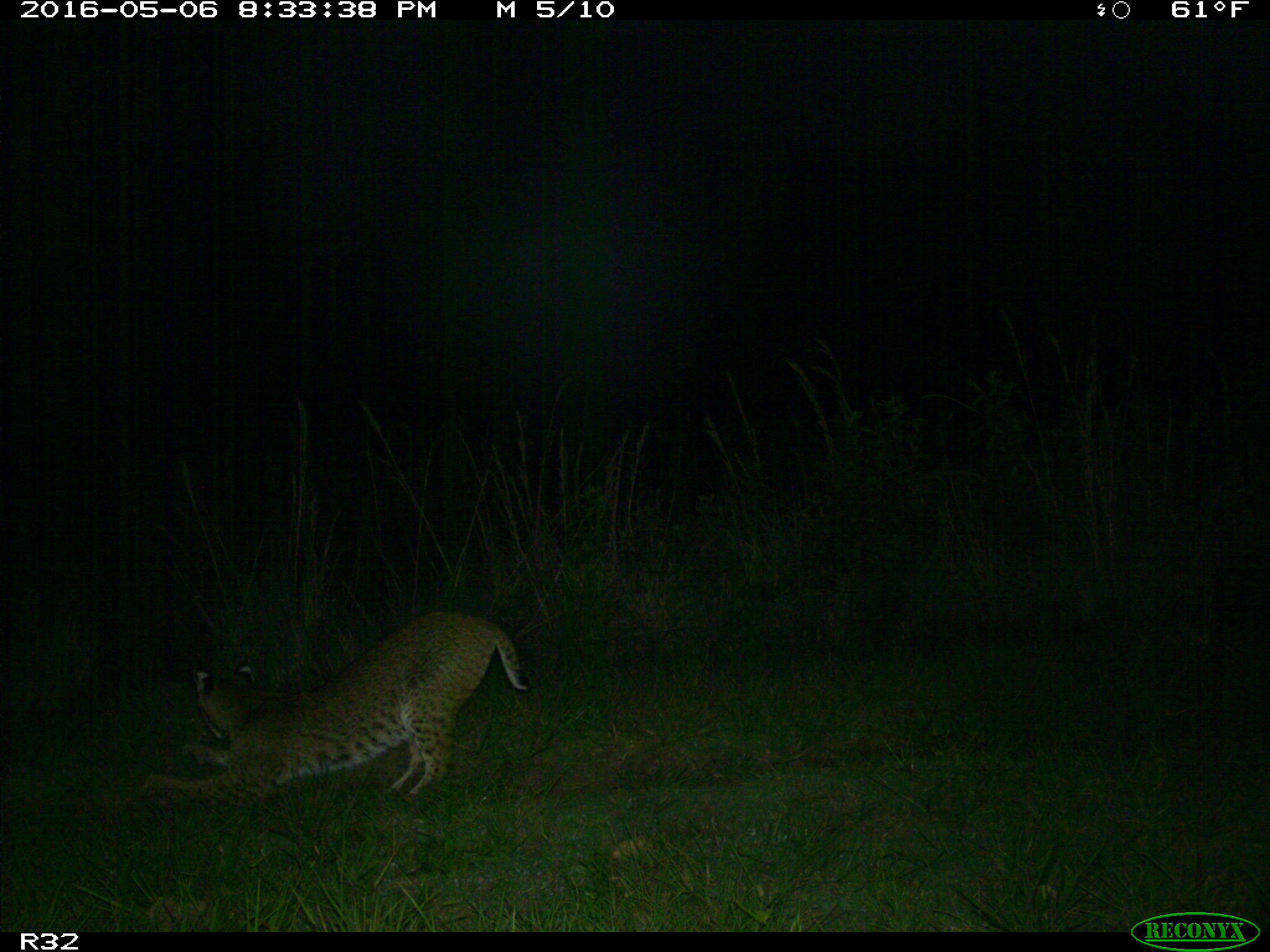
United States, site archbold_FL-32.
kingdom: Animalia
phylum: Chordata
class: Mammalia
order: Carnivora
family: Felidae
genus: Lynx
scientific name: Lynx rufus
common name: bobcat